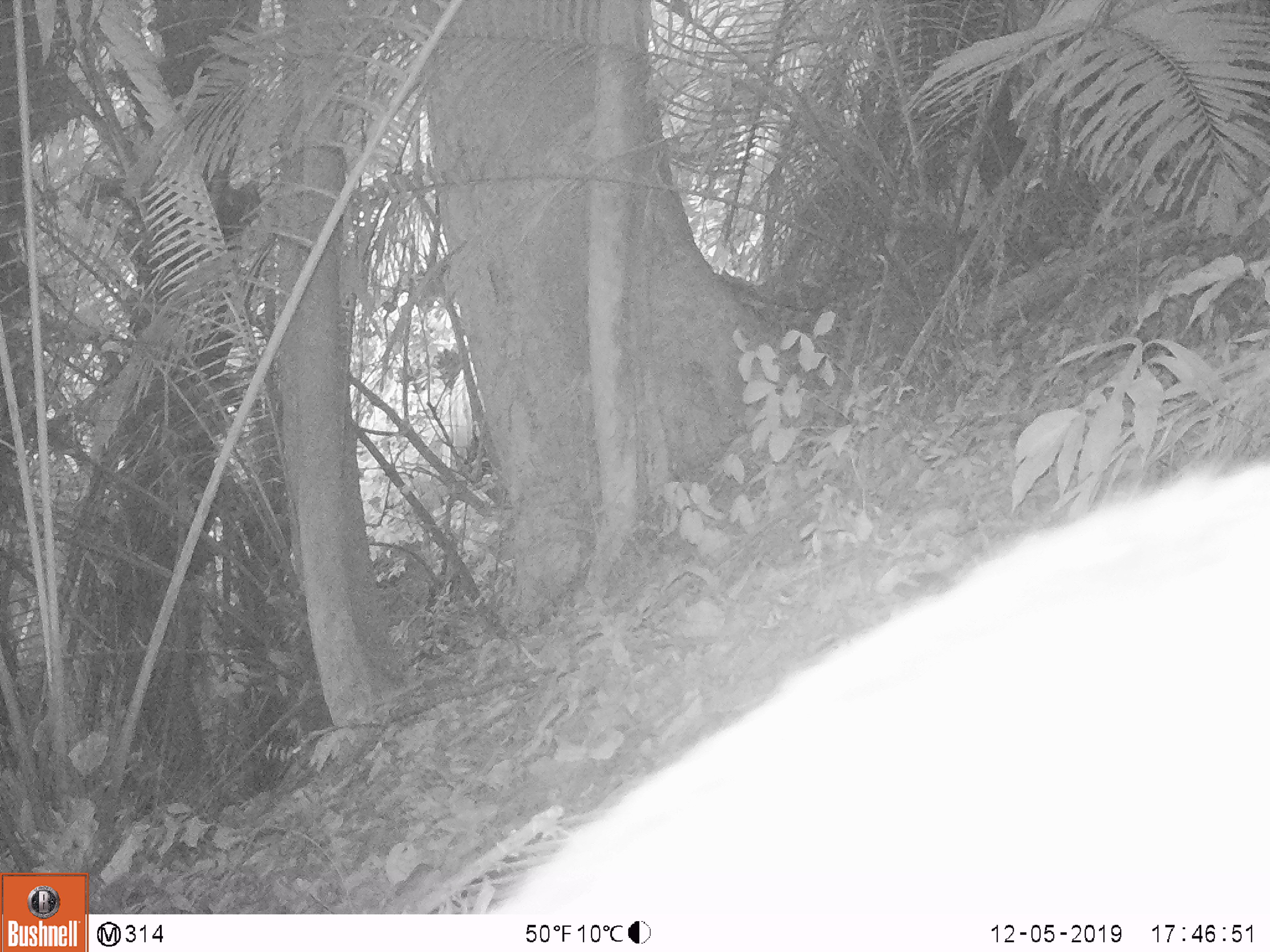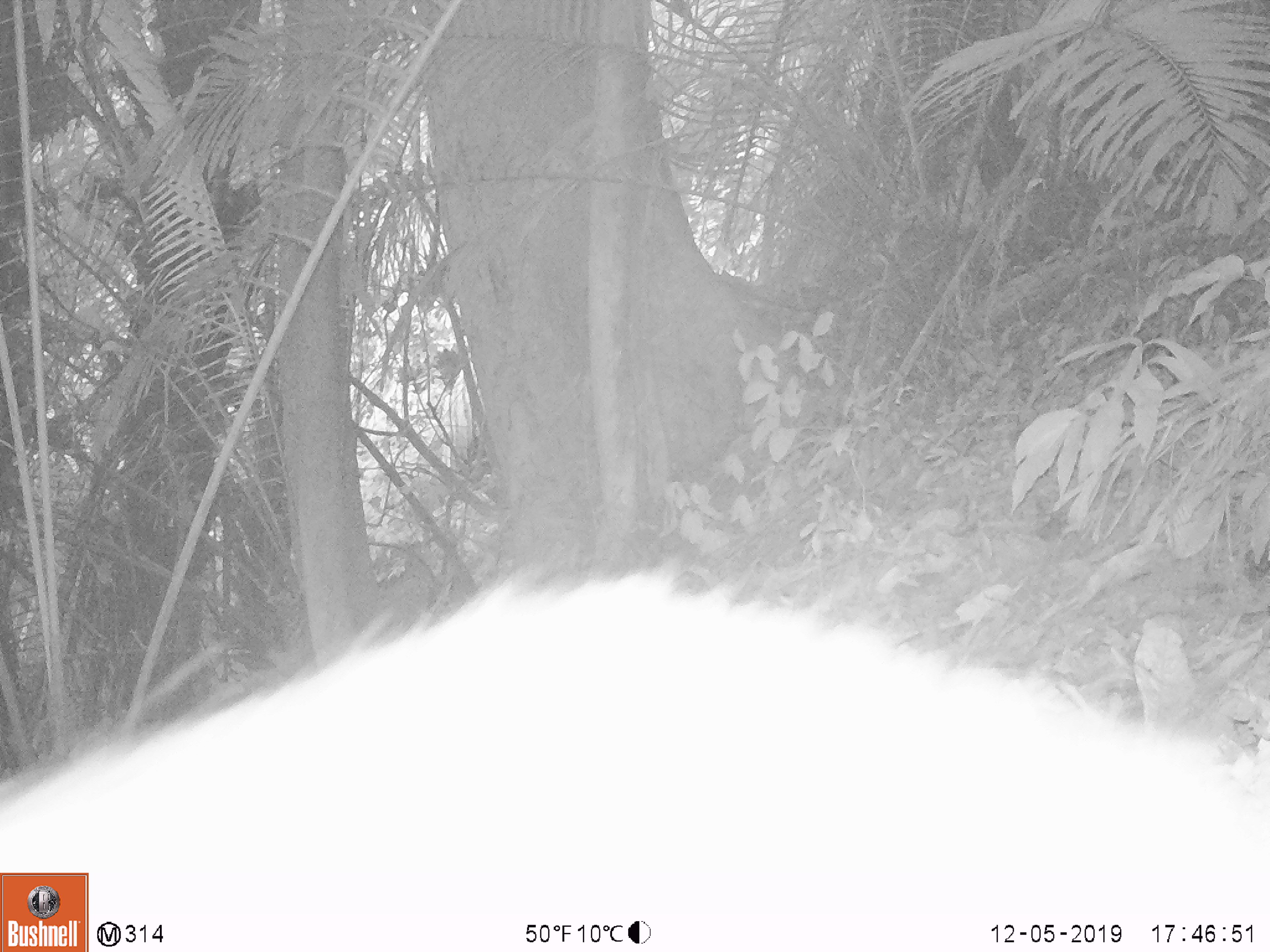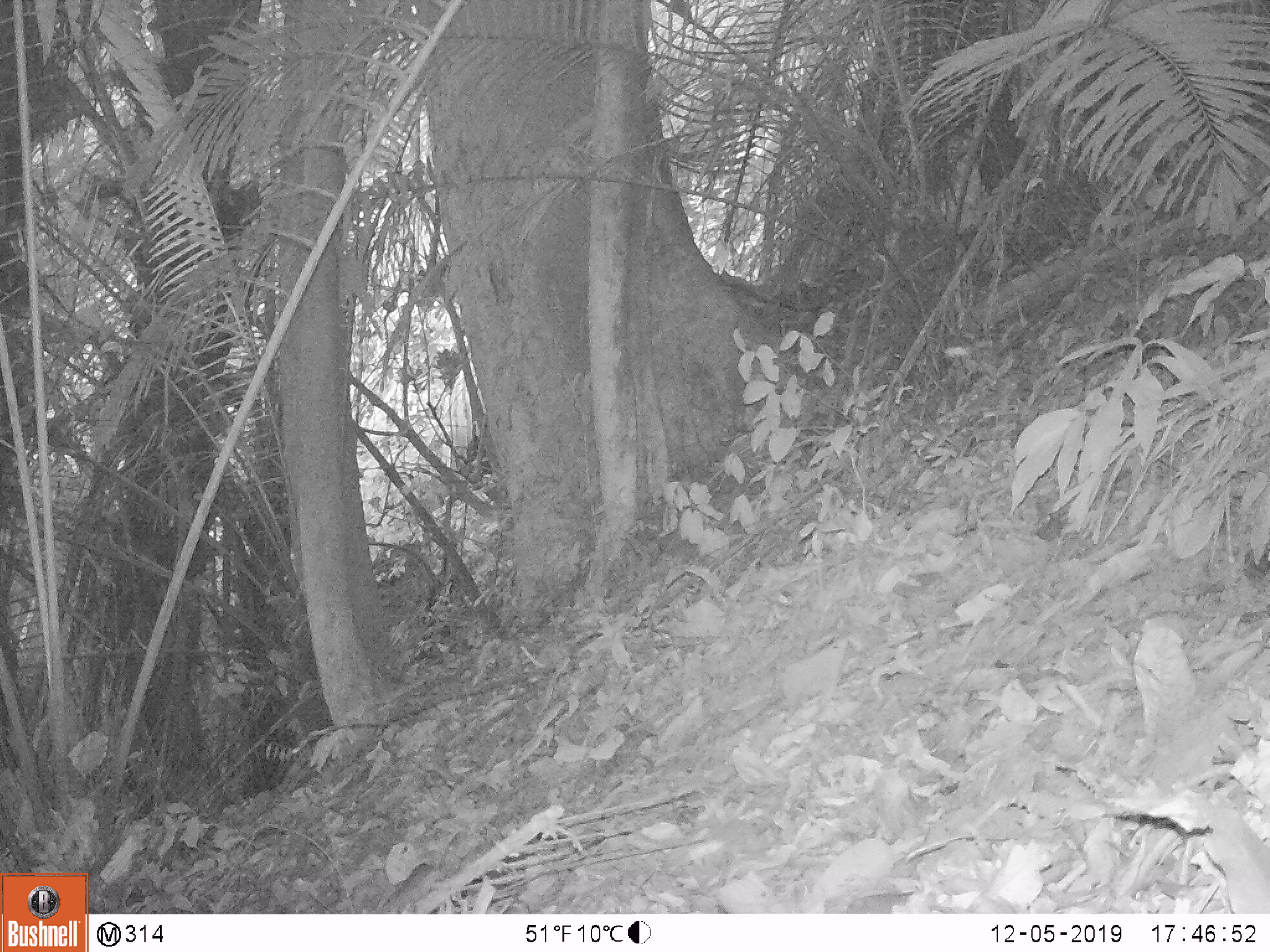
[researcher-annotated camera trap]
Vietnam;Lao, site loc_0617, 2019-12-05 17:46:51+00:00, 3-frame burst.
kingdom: Animalia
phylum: Chordata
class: Mammalia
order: Artiodactyla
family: Suidae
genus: Sus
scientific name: Sus scrofa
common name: eurasian wild pig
Eurasian wild pig (Sus scrofa). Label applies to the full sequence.